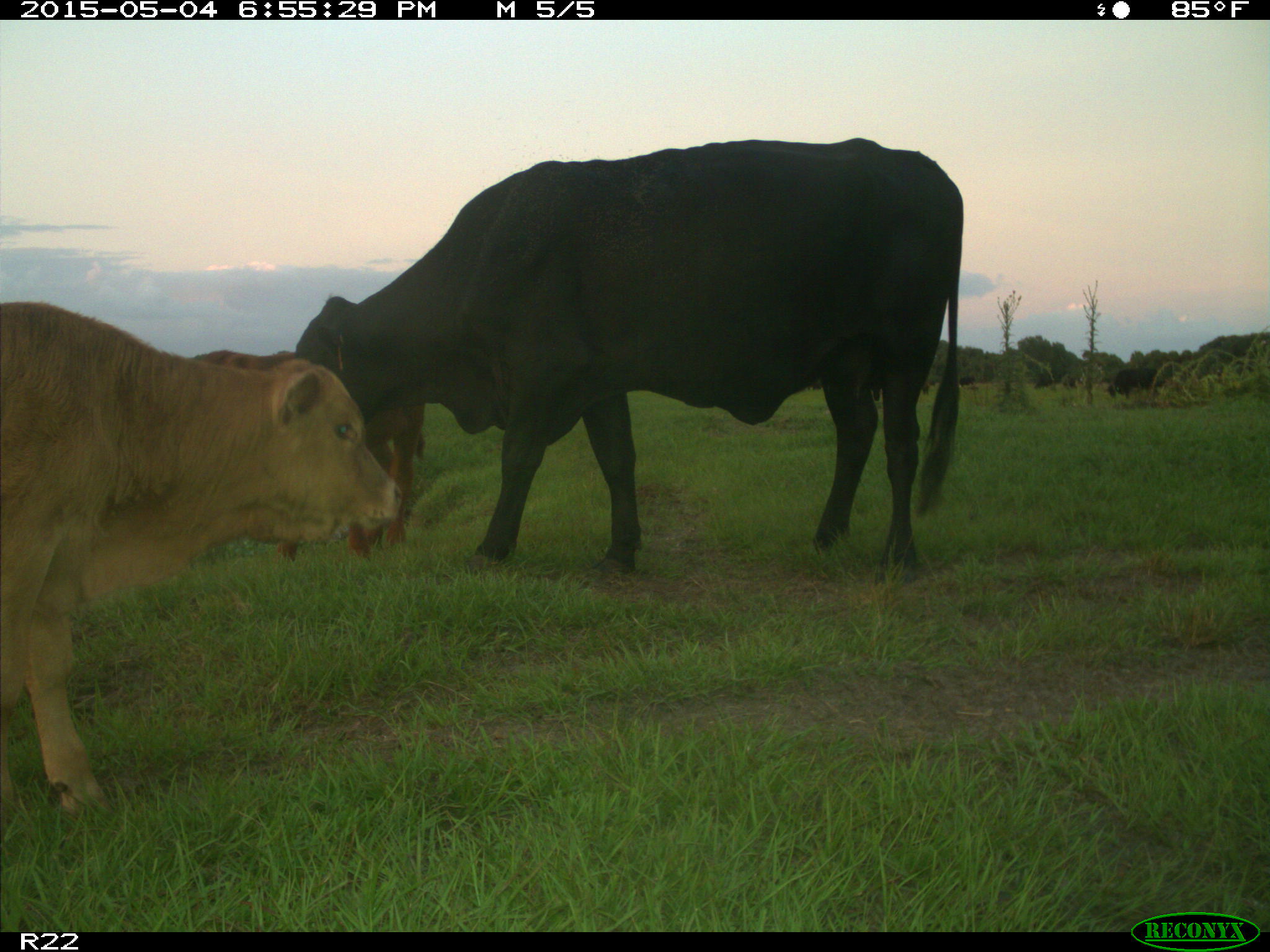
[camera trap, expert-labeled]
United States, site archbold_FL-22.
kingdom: Animalia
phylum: Chordata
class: Mammalia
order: Artiodactyla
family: Bovidae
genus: Bos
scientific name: Bos taurus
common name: domestic cow